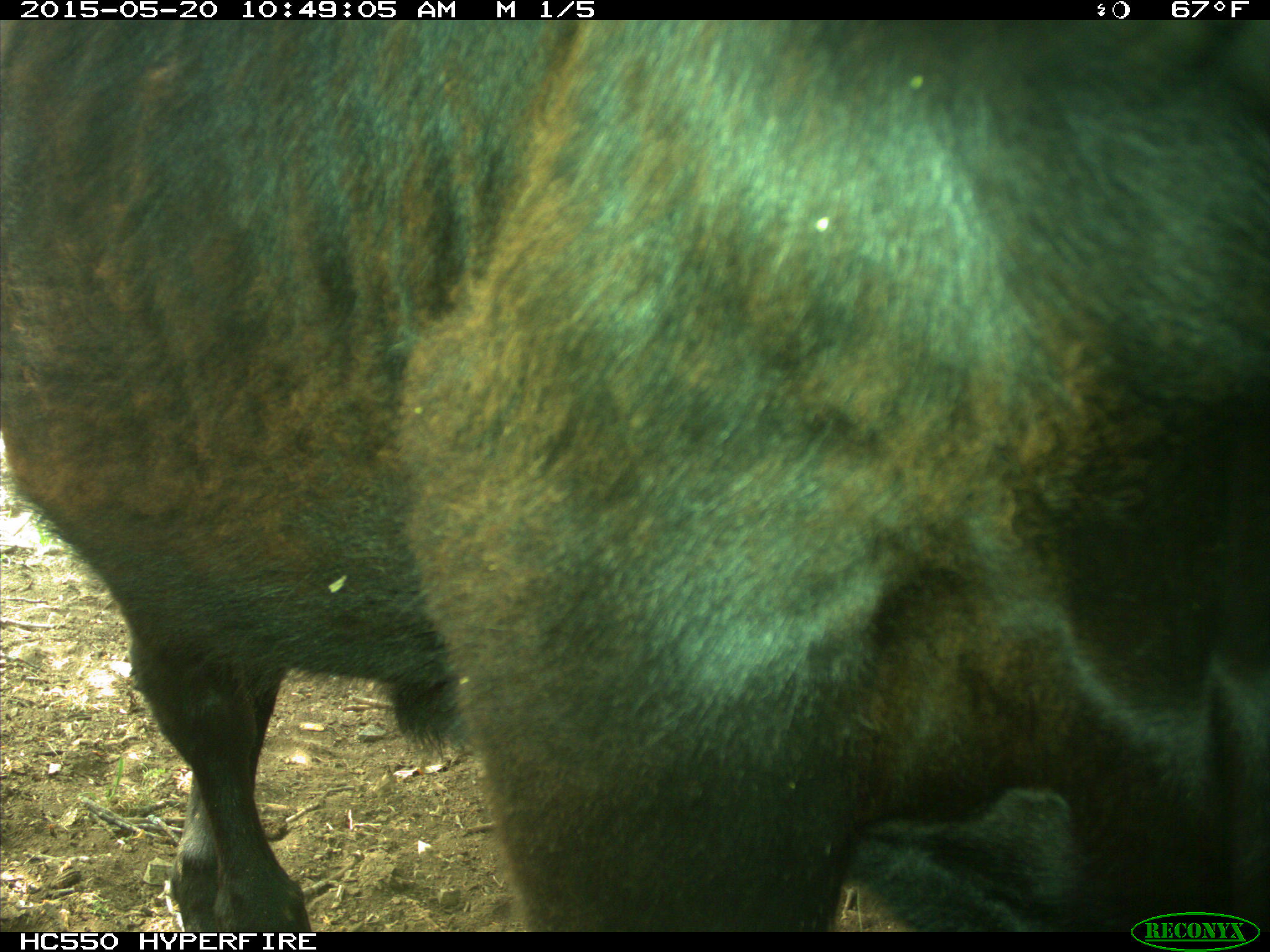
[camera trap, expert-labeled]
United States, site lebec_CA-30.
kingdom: Animalia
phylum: Chordata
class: Mammalia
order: Artiodactyla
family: Bovidae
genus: Bos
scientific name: Bos taurus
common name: domestic cow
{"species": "Bos taurus (domestic cow)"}